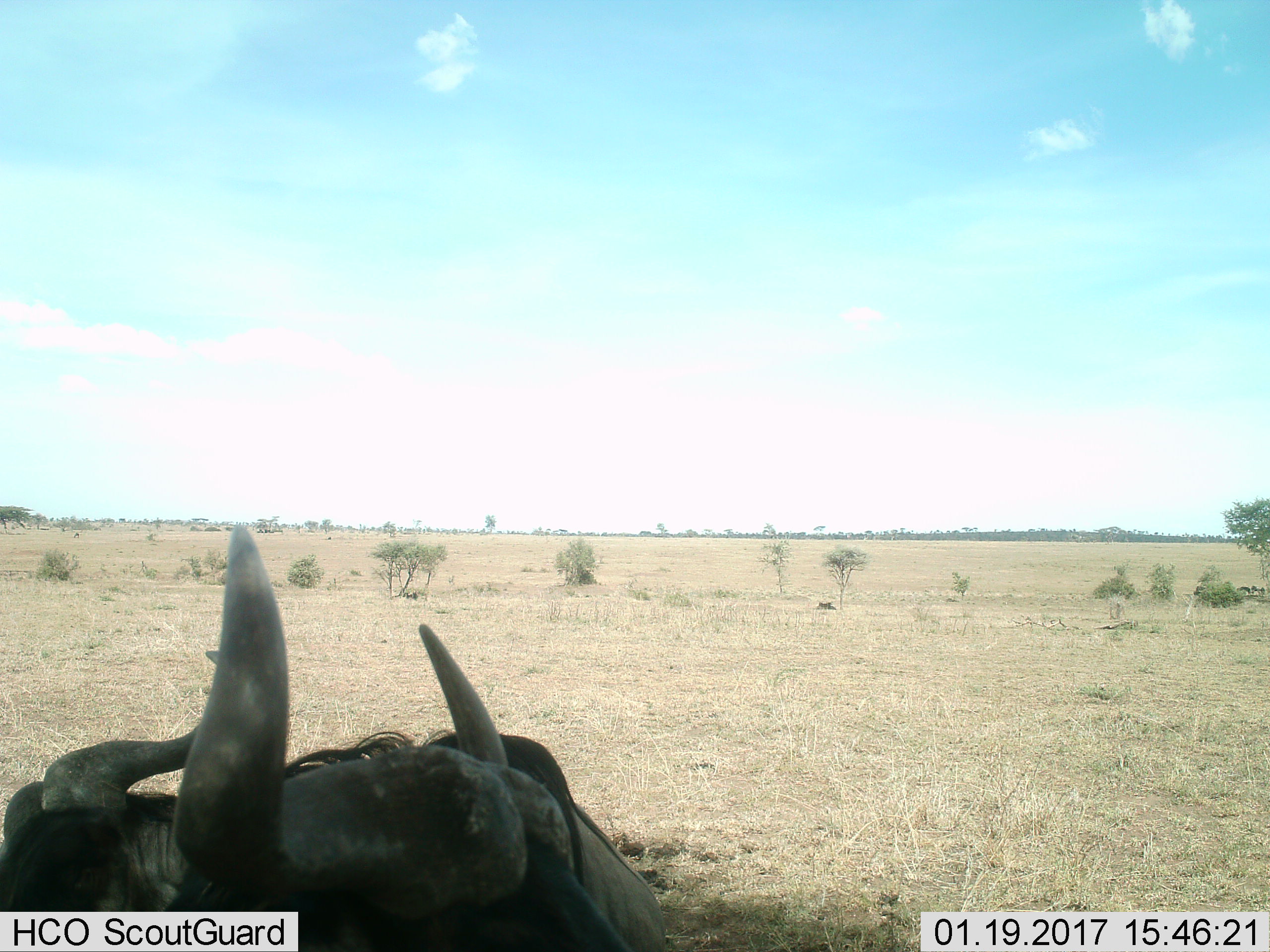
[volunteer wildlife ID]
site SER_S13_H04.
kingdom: Animalia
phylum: Chordata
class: Mammalia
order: Artiodactyla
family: Bovidae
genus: Connochaetes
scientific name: Connochaetes taurinus taurinus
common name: blue wildebeest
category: wildebeestblue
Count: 2.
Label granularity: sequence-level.